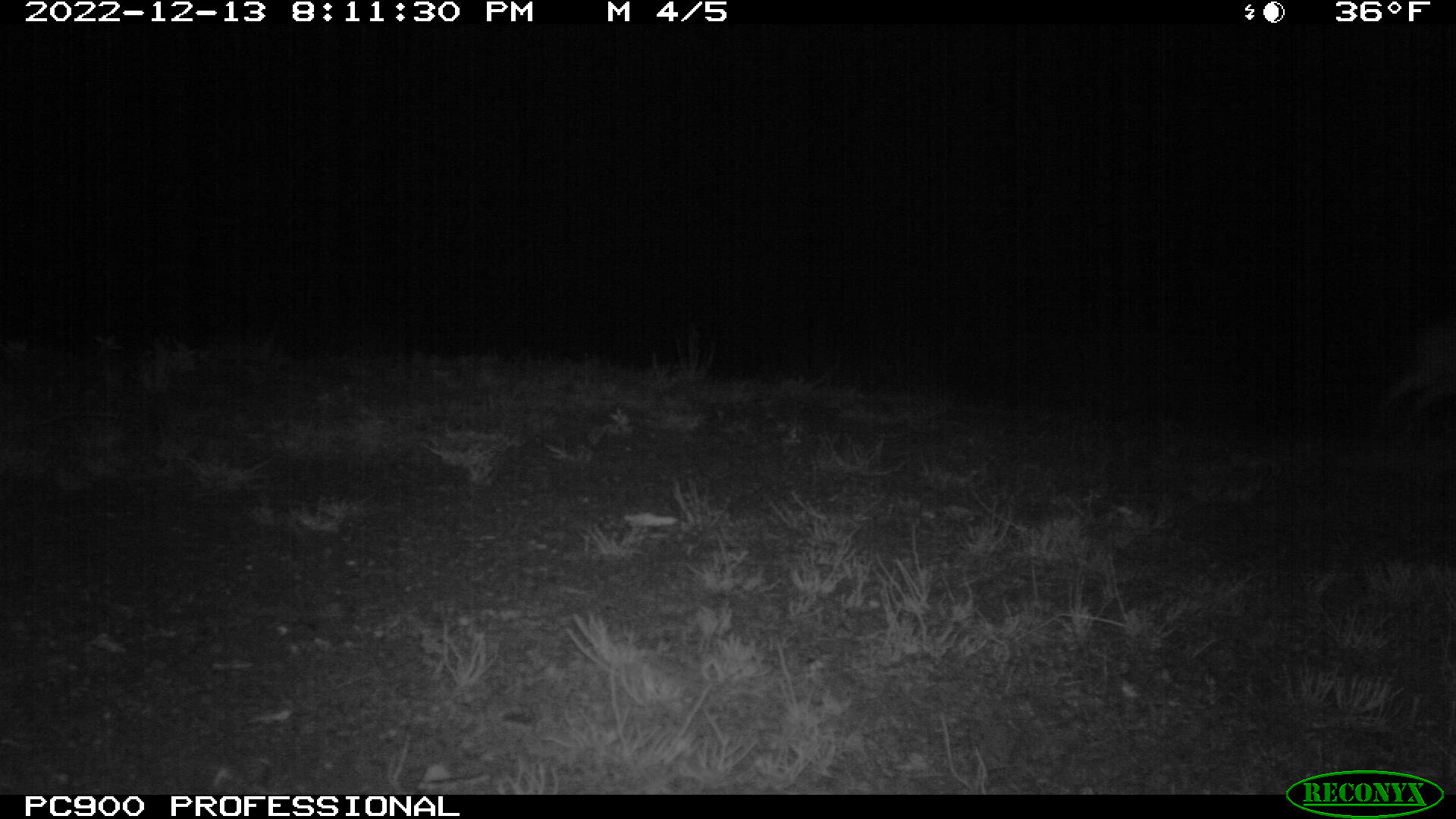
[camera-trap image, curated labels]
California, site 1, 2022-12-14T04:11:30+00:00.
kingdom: Animalia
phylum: Chordata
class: Mammalia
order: Lagomorpha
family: Leporidae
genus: Lepus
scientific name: Lepus californicus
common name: black-tailed jackrabbit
Black-tailed jackrabbit (Lepus californicus).